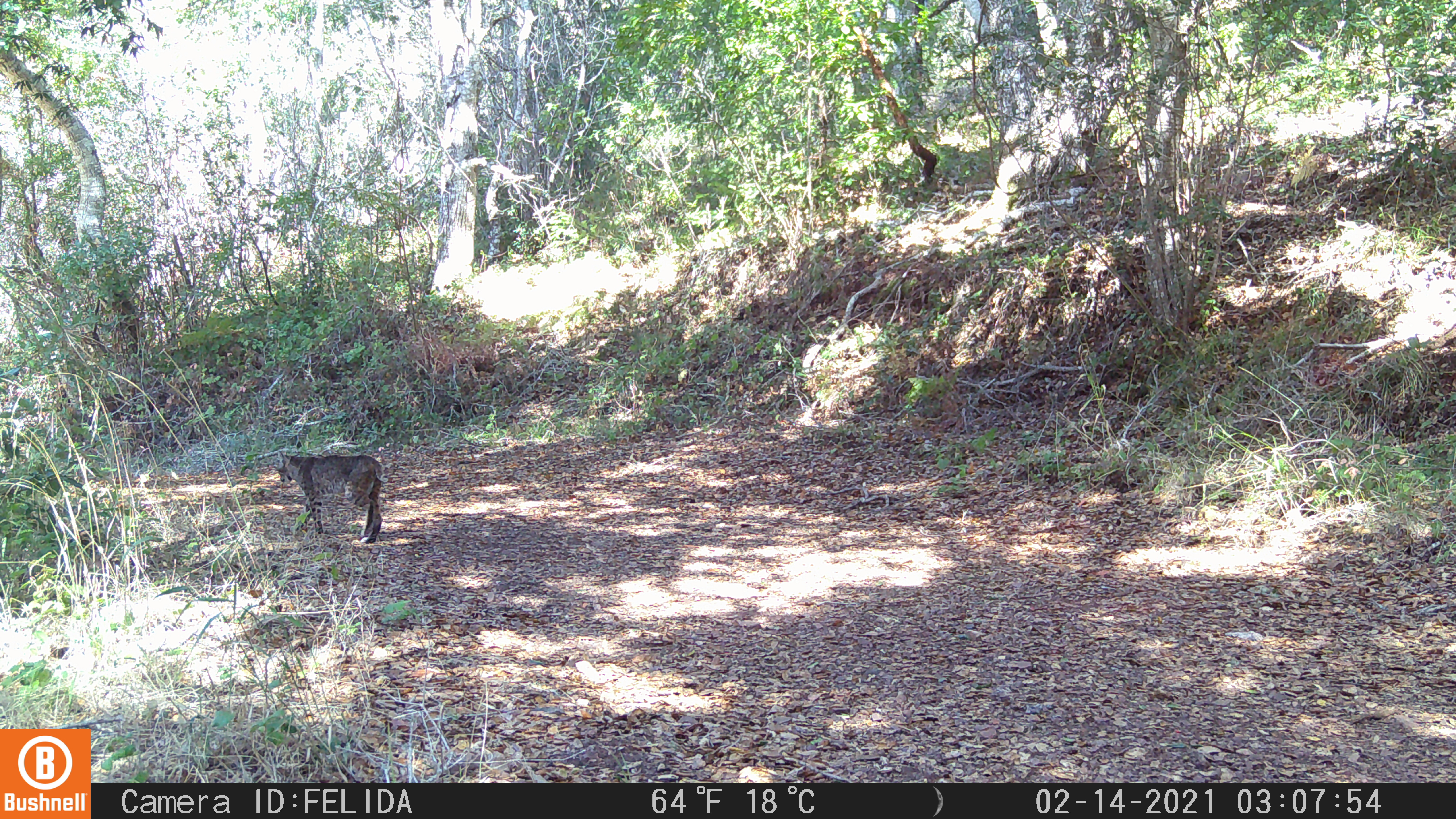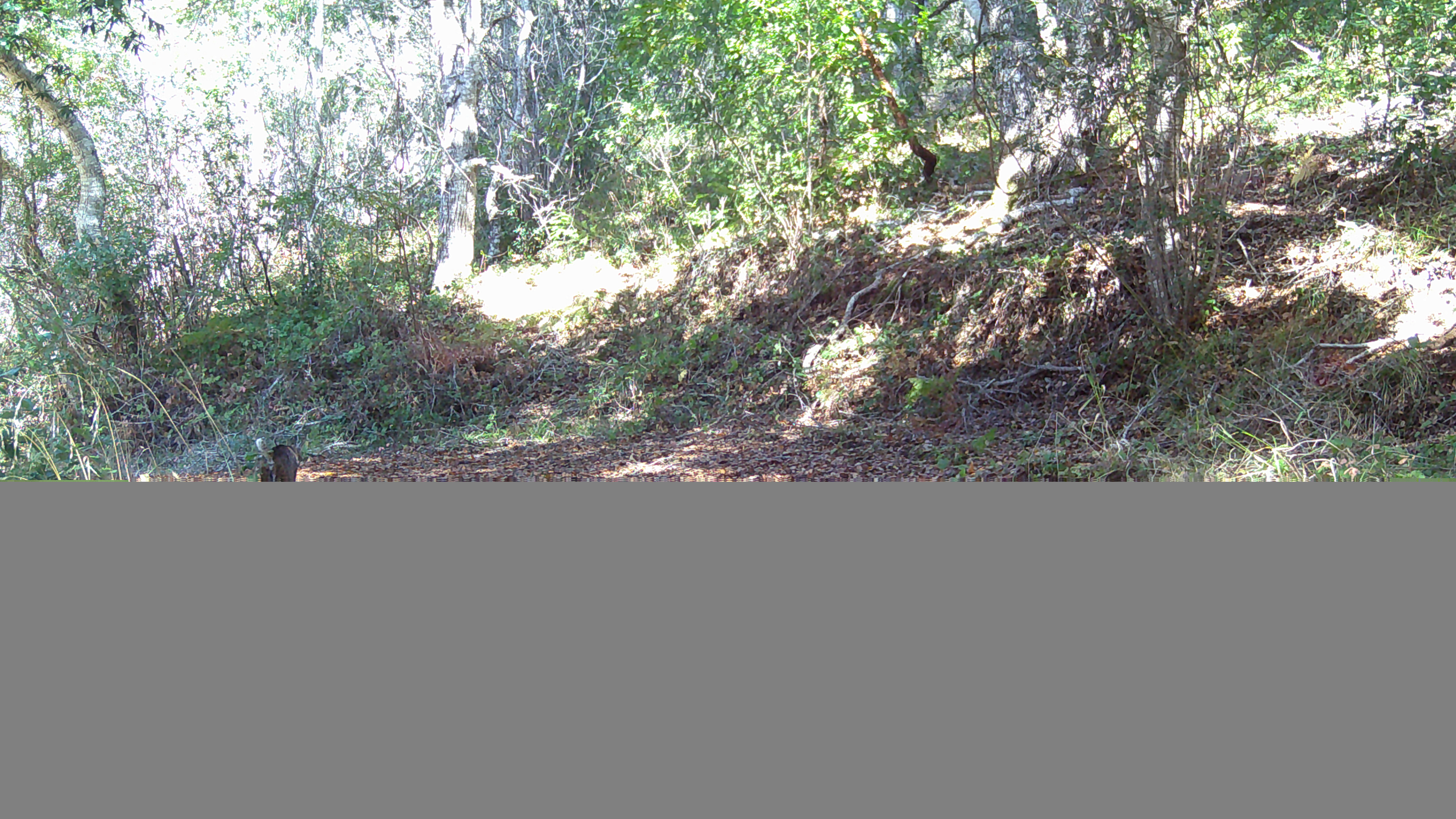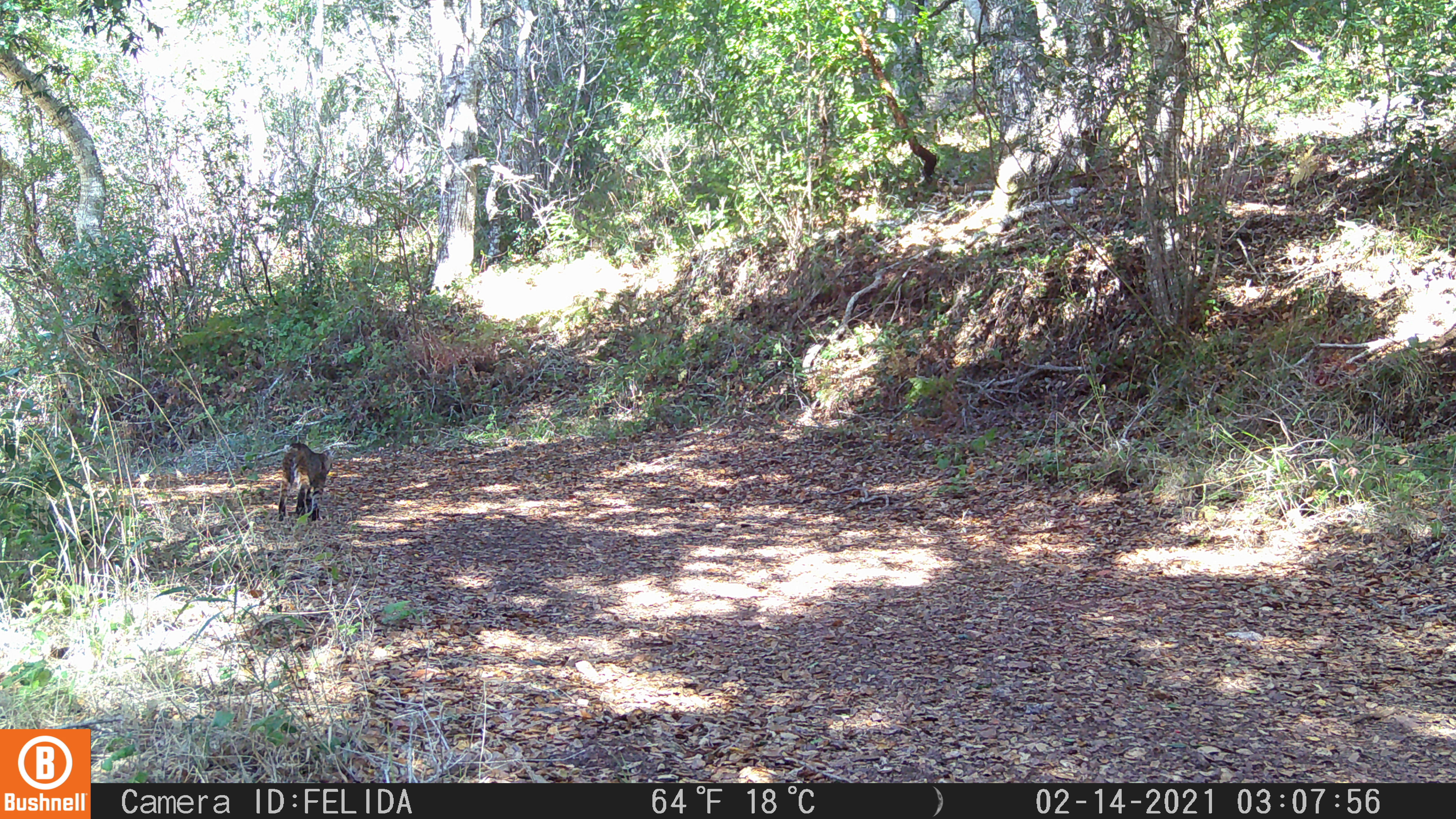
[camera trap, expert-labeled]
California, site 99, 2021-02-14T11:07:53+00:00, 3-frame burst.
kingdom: Animalia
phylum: Chordata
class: Mammalia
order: Carnivora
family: Felidae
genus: Lynx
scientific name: Lynx rufus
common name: bobcat